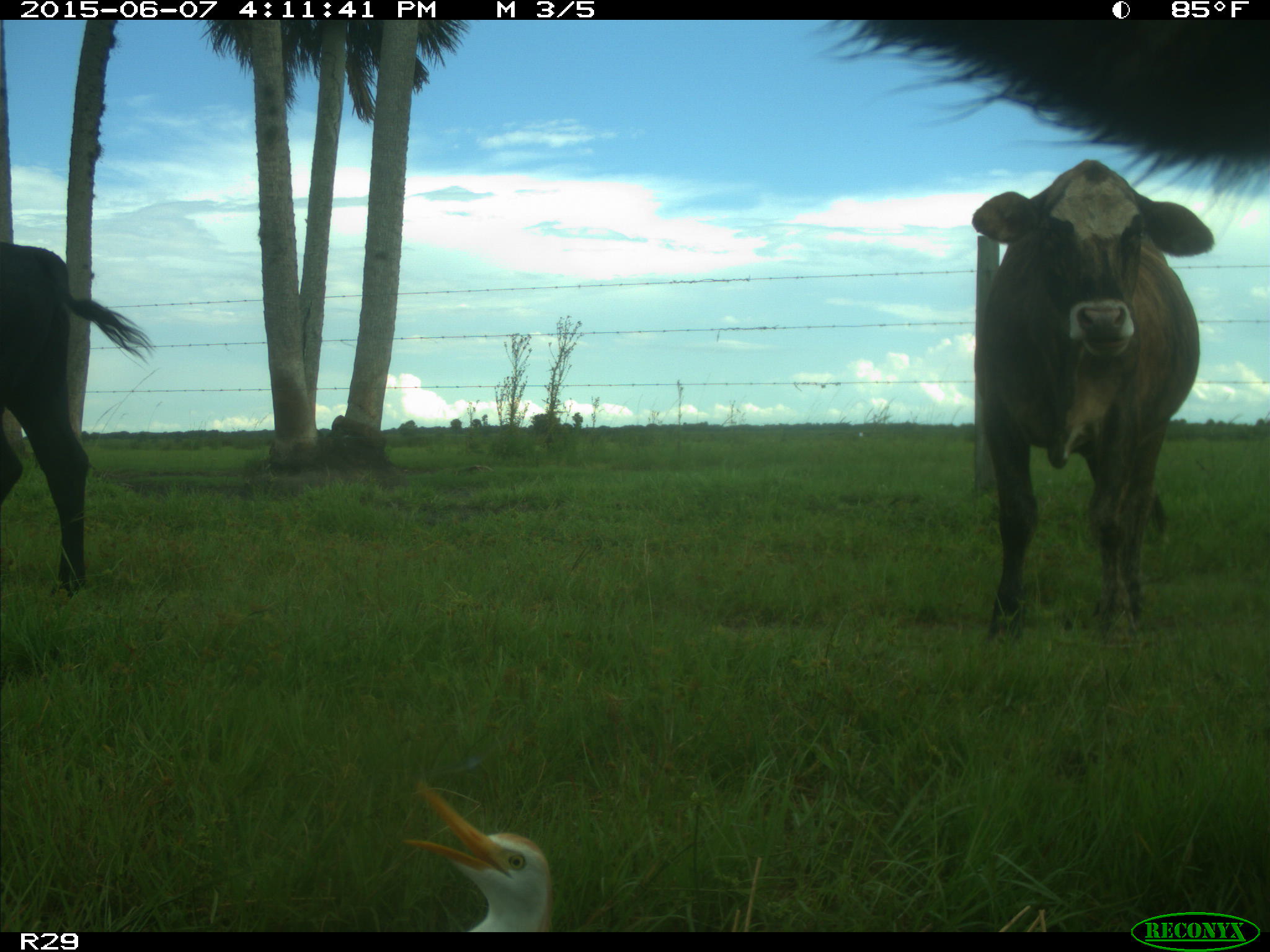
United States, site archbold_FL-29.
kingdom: Animalia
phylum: Chordata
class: Mammalia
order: Artiodactyla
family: Bovidae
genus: Bos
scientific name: Bos taurus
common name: domestic cow